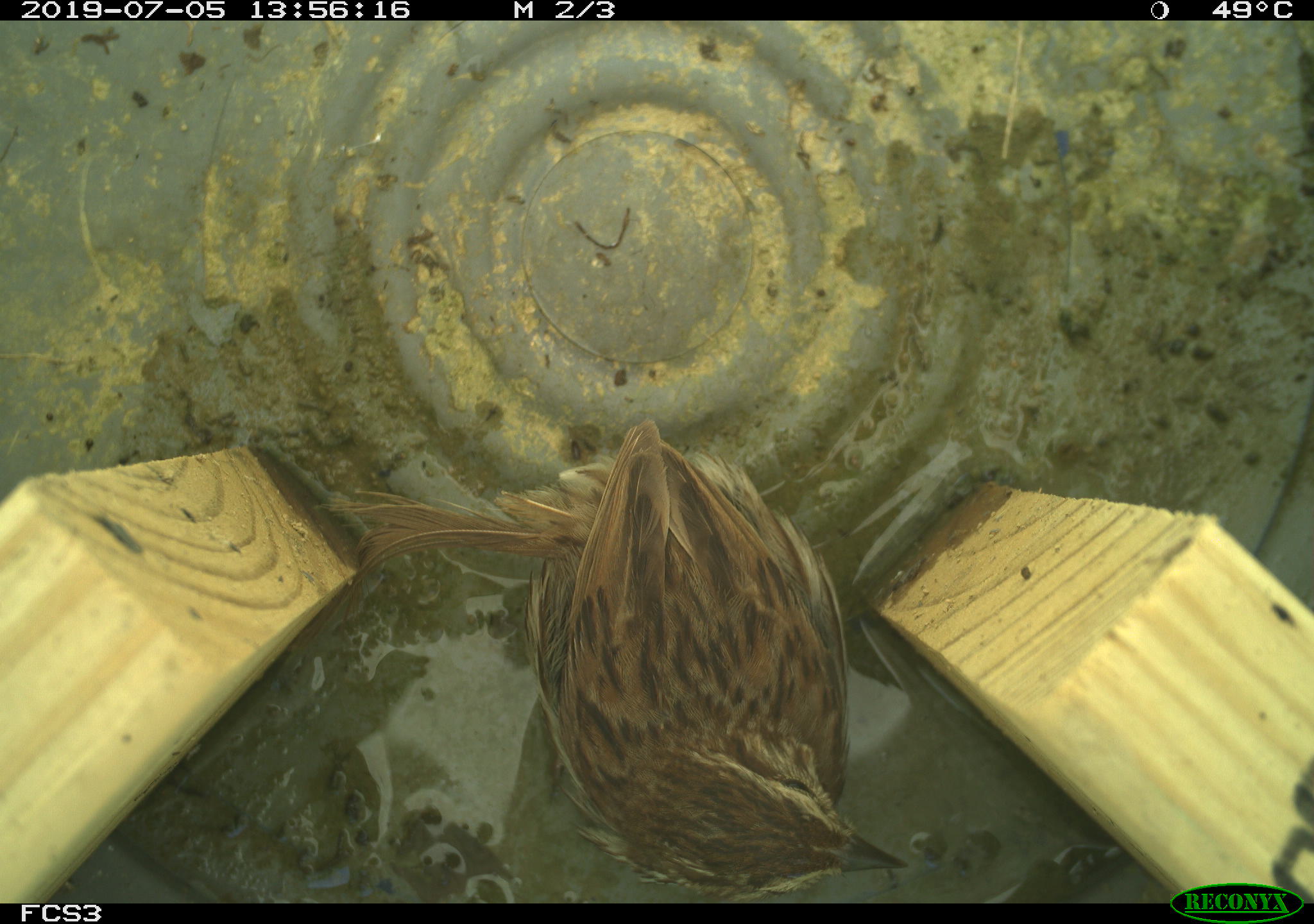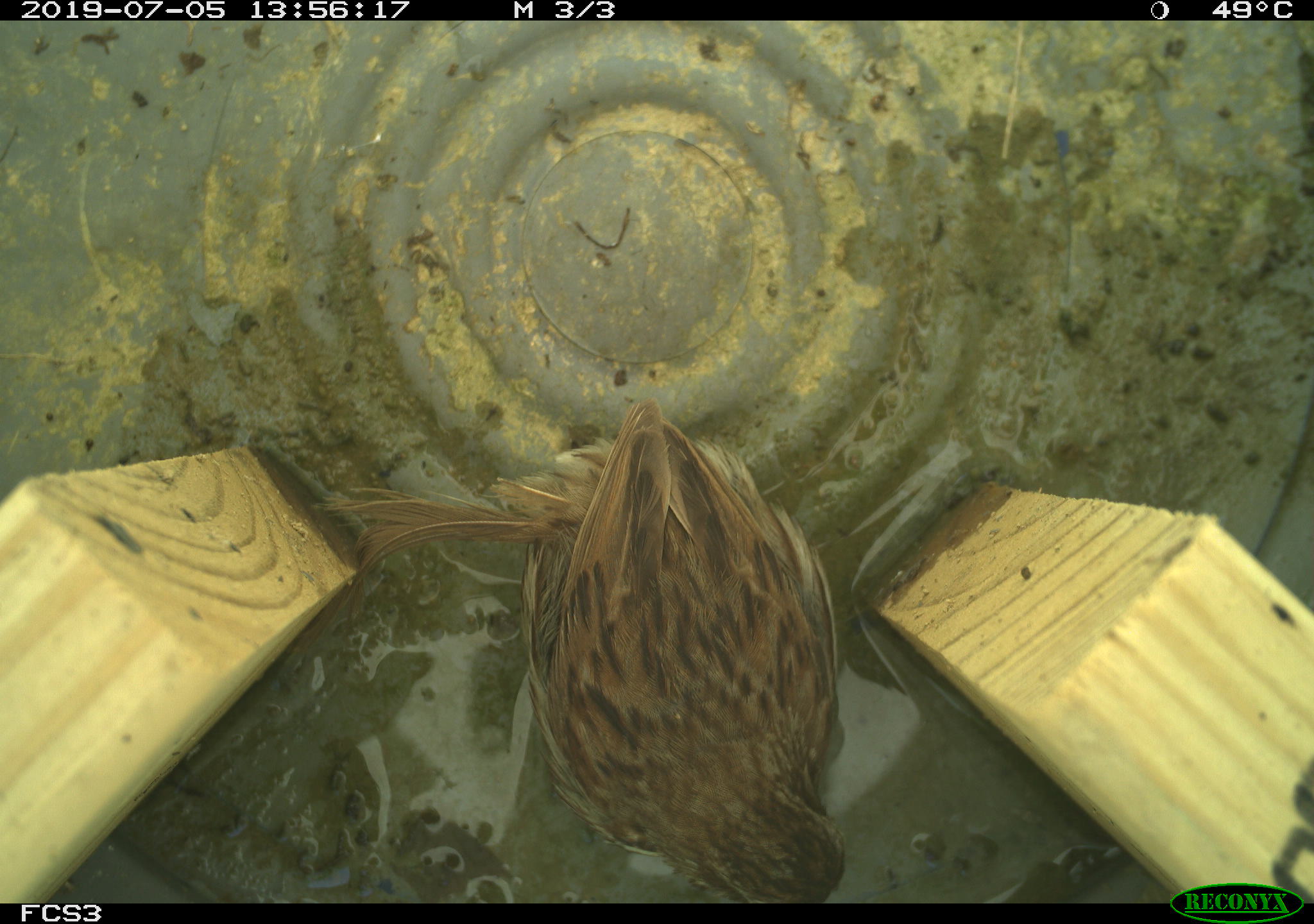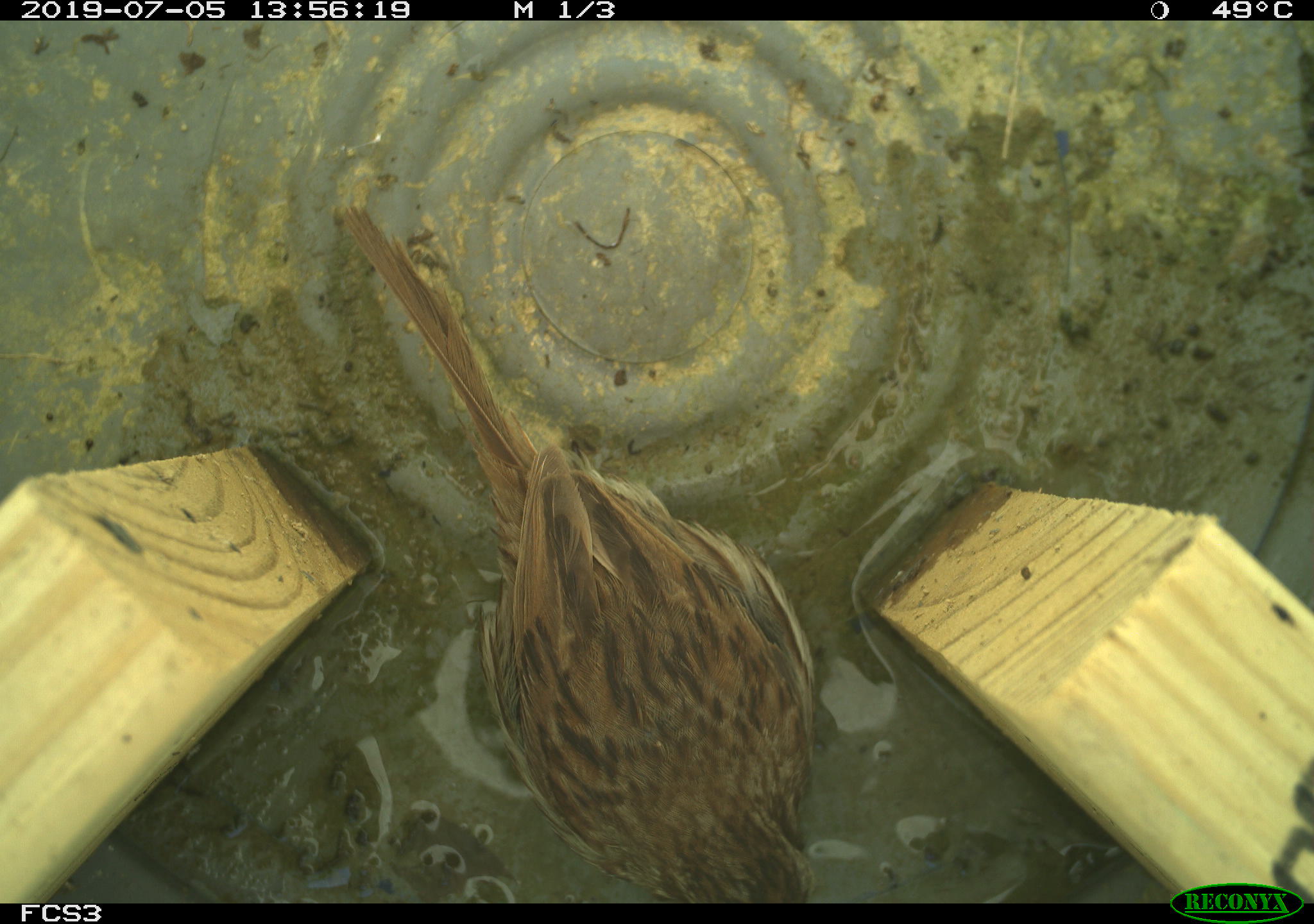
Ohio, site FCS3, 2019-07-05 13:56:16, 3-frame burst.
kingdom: Animalia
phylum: Chordata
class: Aves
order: Passeriformes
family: Passerellidae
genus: Melospiza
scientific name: Melospiza melodia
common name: song sparrow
Song sparrow (Melospiza melodia).